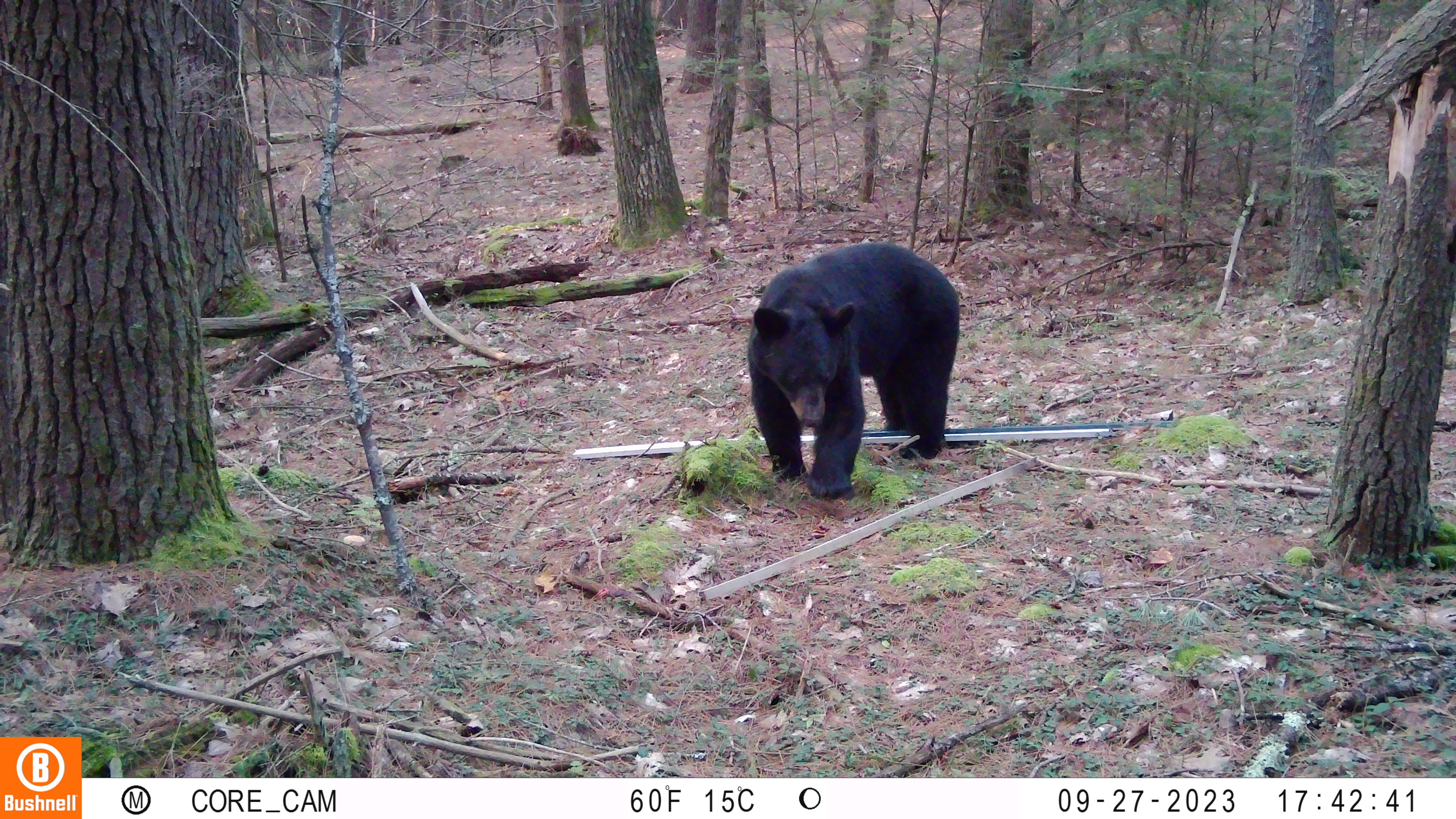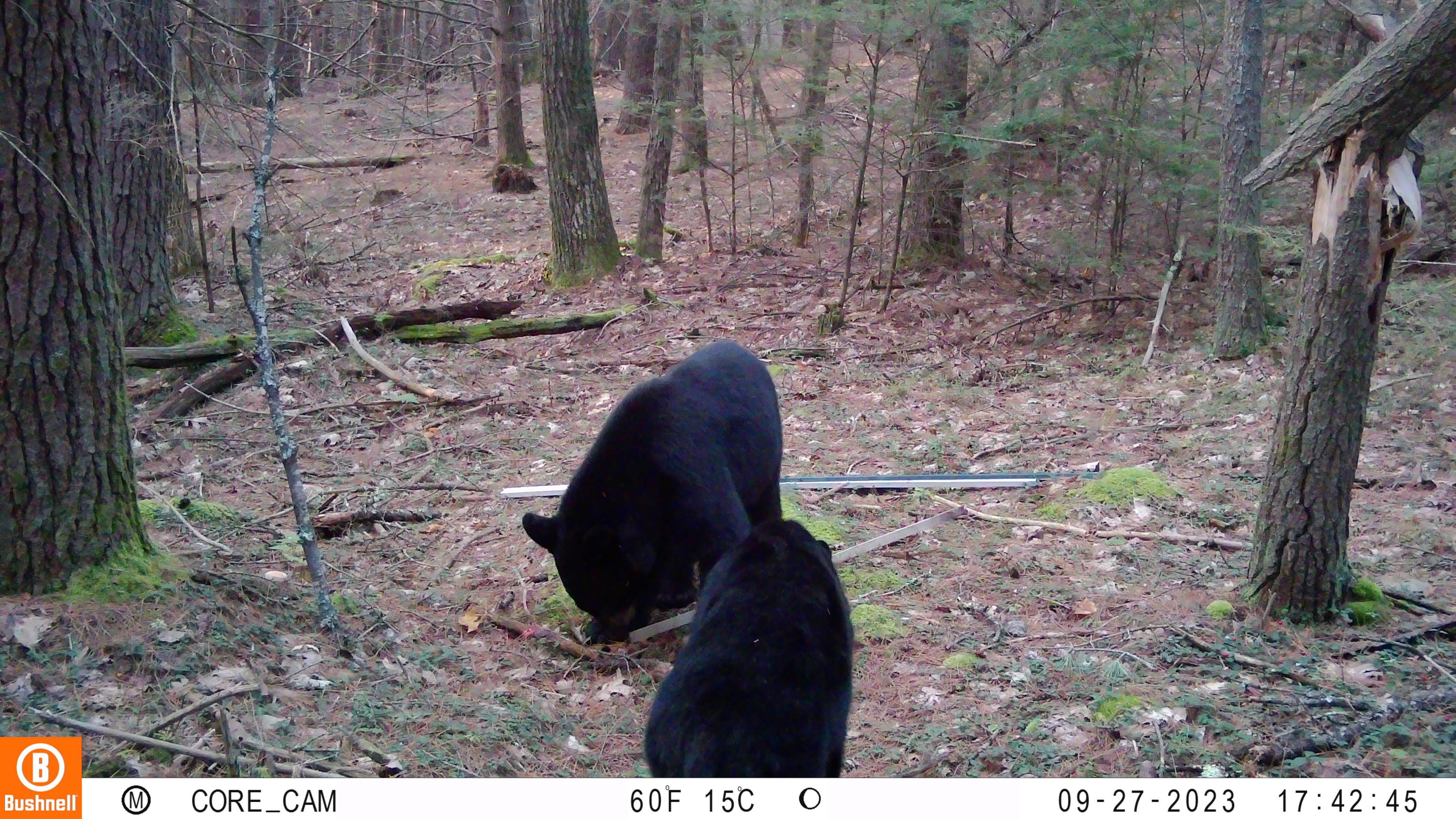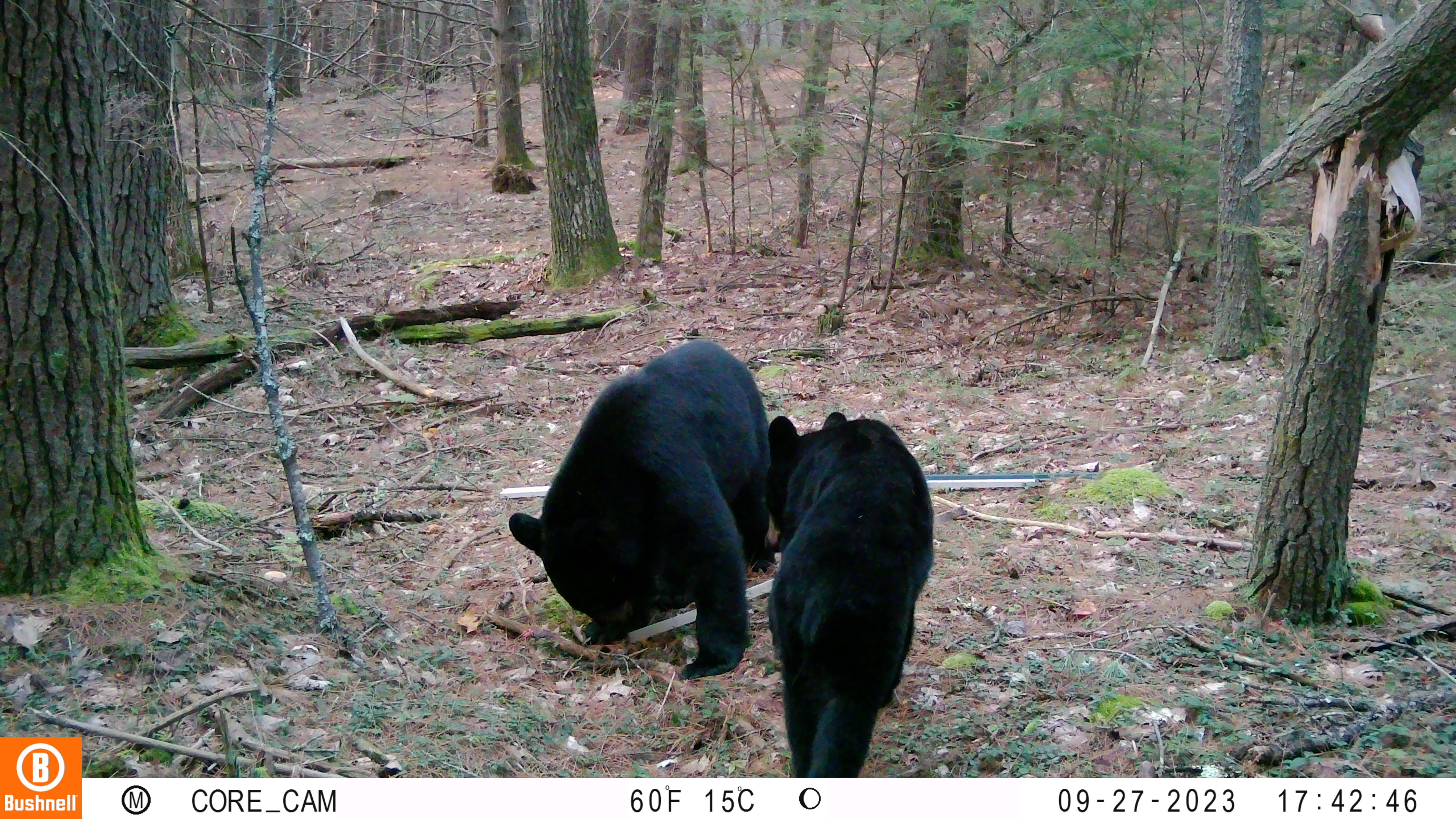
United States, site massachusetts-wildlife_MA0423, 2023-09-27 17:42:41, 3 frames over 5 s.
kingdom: Animalia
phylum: Chordata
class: Mammalia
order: Carnivora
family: Ursidae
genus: Ursus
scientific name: Ursus americanus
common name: black bear